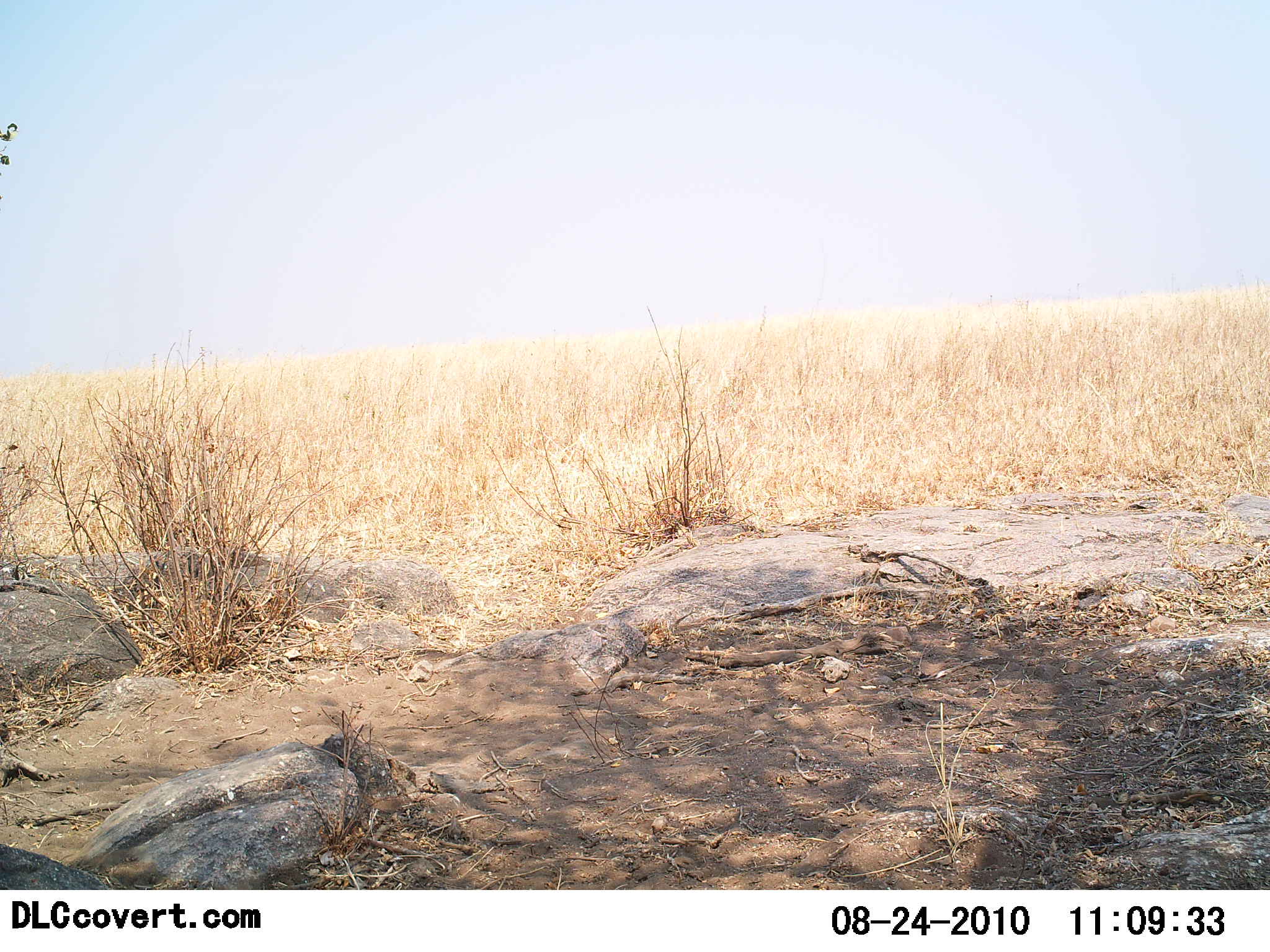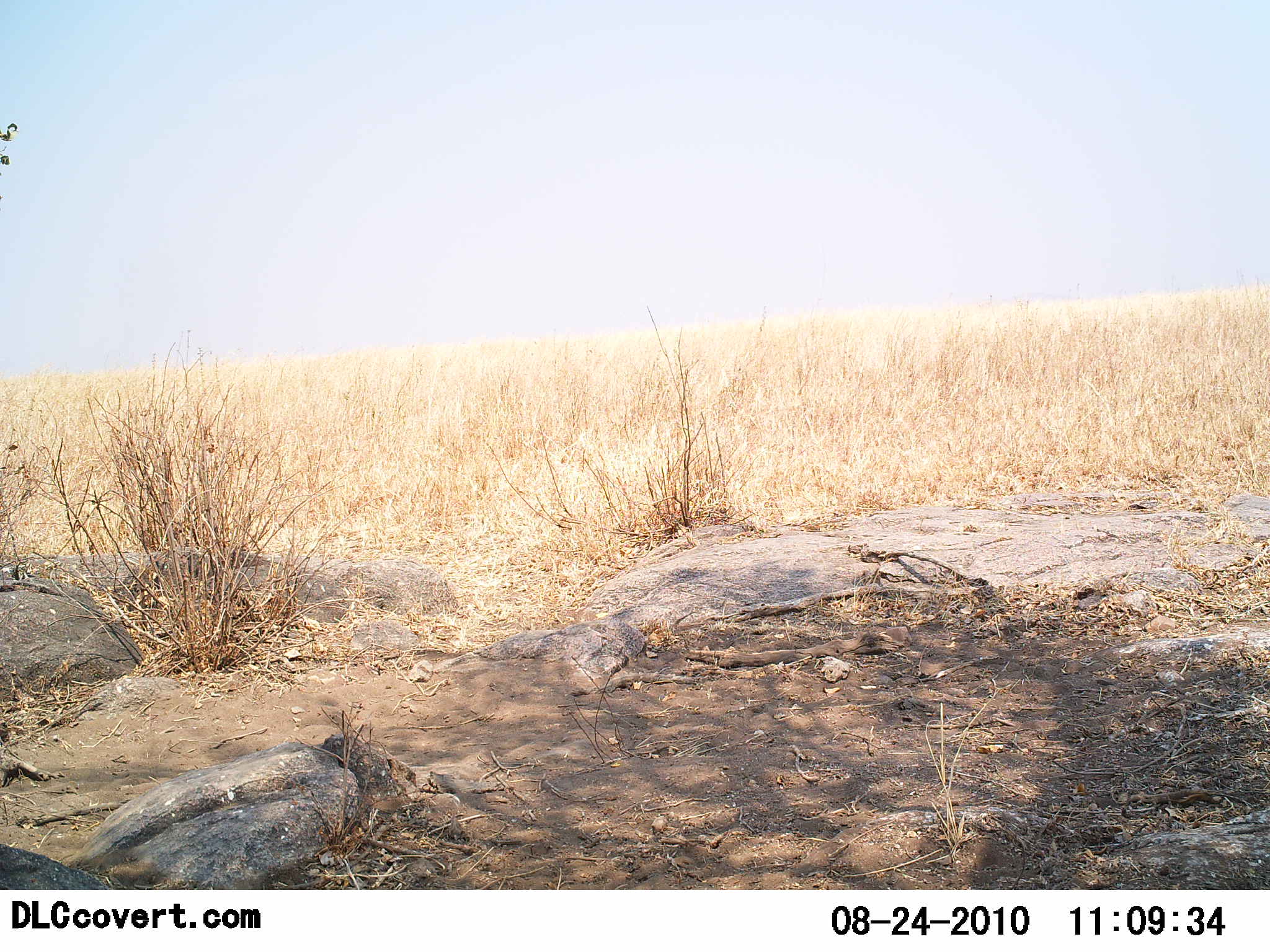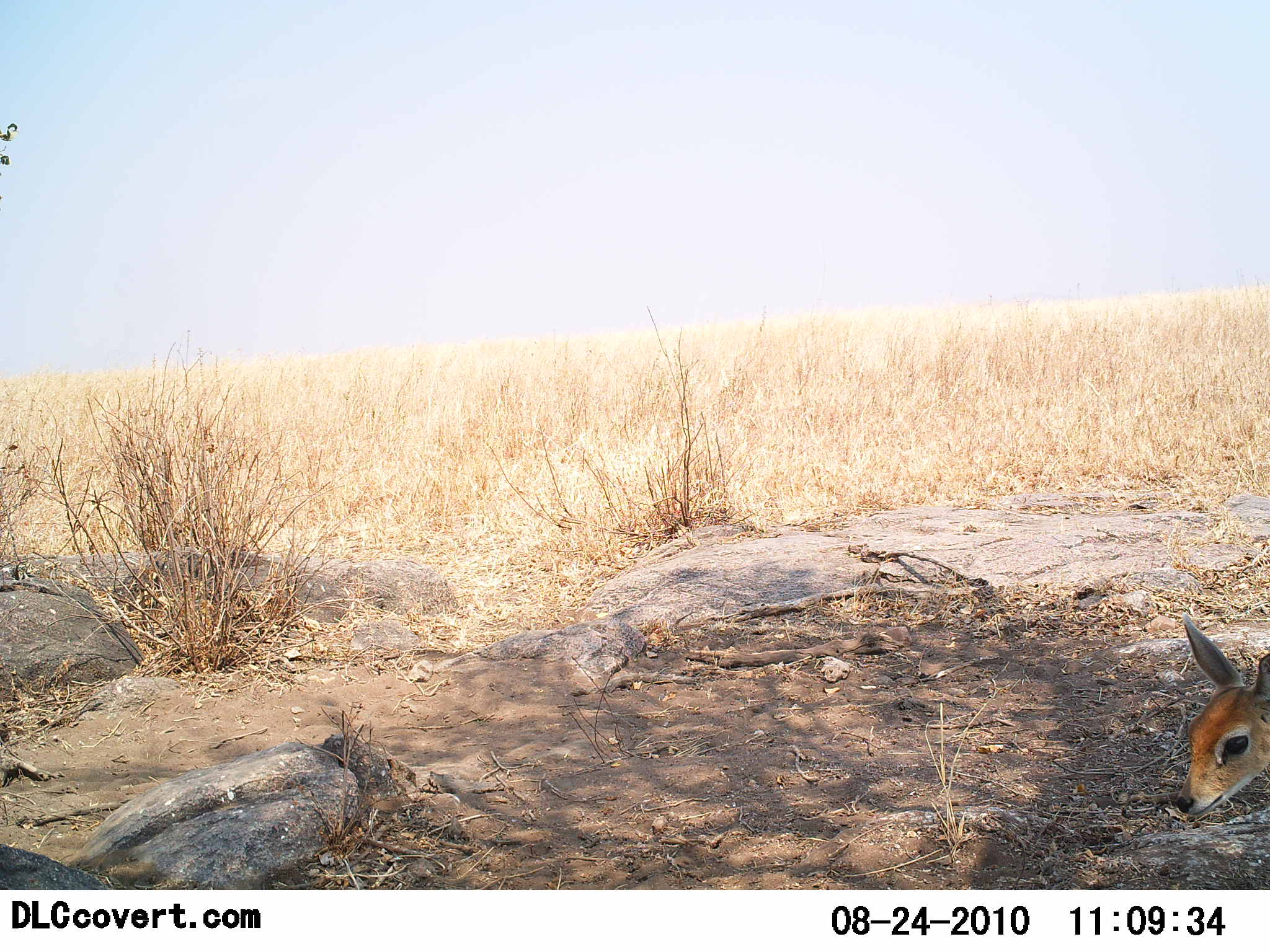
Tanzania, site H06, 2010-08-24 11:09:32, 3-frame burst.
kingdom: Animalia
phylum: Chordata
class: Mammalia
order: Artiodactyla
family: Bovidae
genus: Madoqua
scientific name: Madoqua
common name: dikdik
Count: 1.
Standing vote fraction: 33%.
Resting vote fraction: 0%.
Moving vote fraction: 67%.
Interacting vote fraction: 0%.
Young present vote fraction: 0%.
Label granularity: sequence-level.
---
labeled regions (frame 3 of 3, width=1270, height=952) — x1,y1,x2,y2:
animal: 1172,612,1270,824